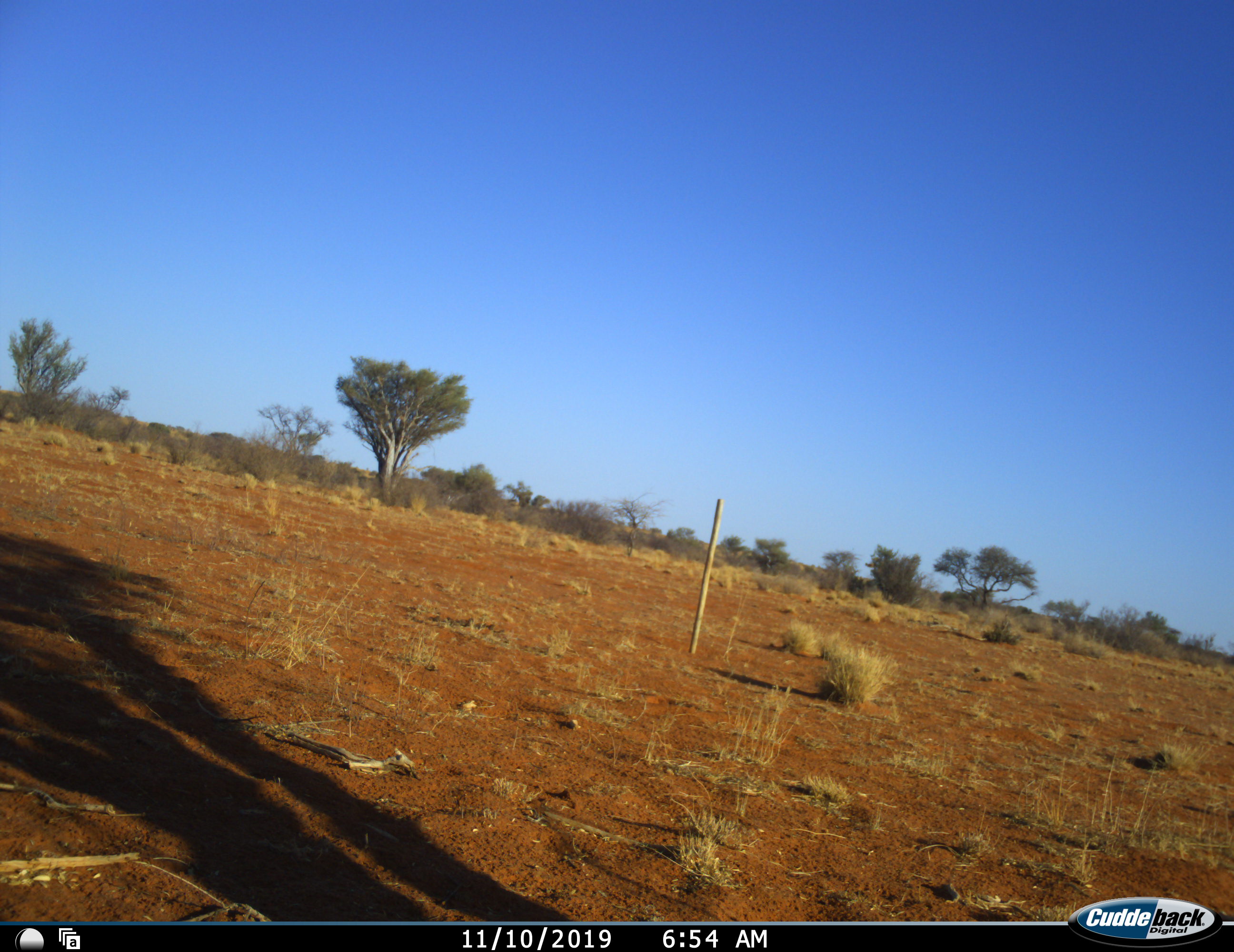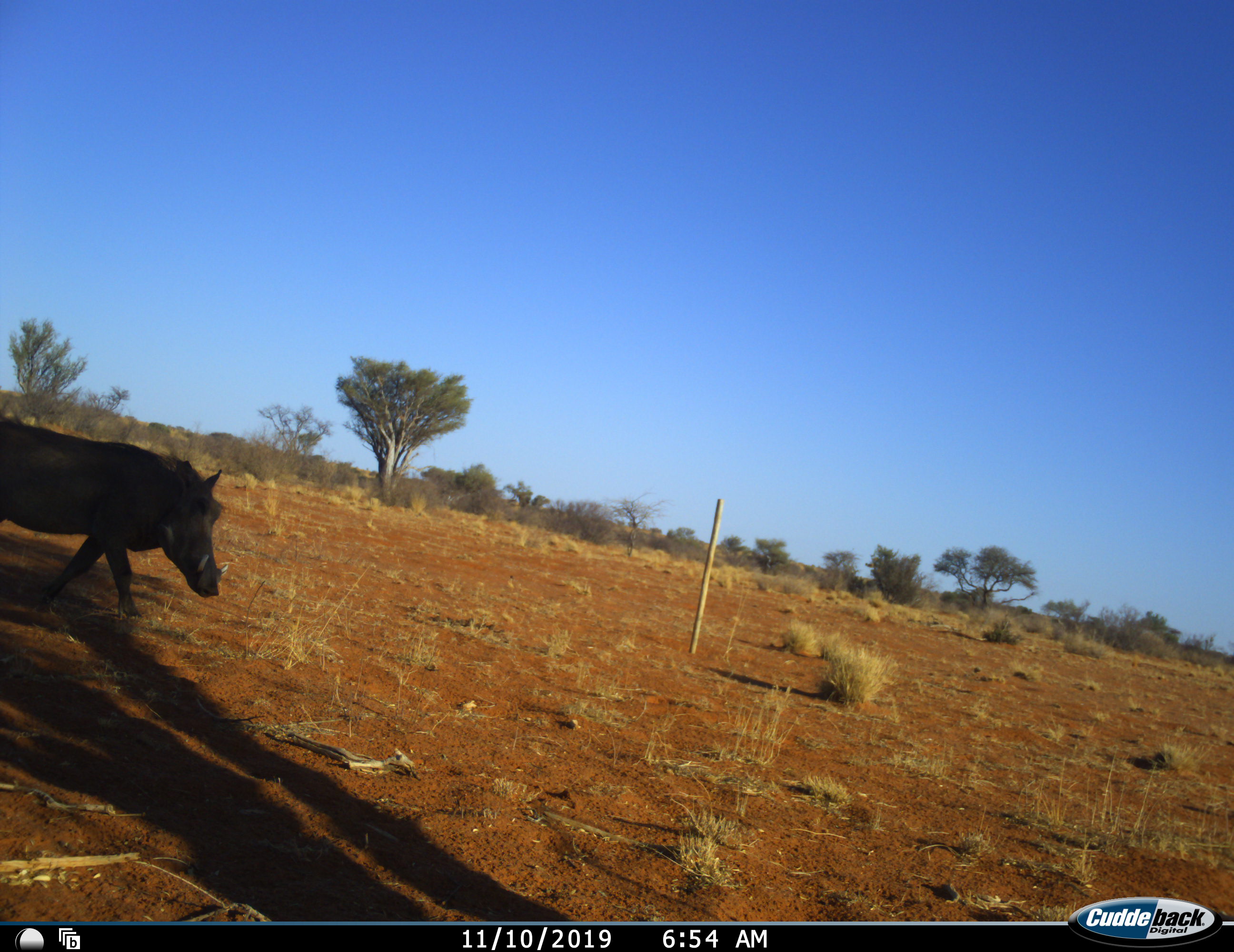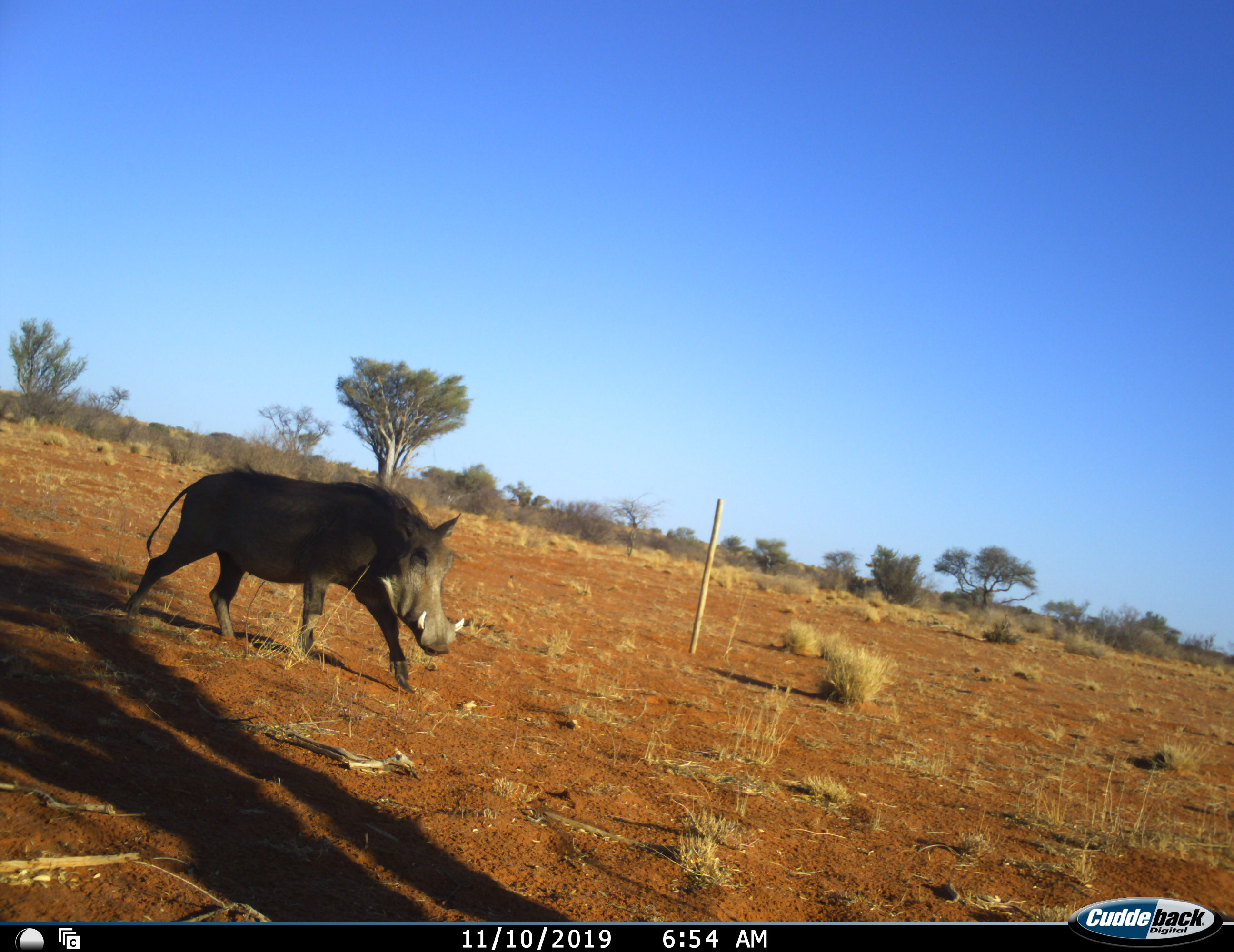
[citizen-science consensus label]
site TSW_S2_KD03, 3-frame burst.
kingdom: Animalia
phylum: Chordata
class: Mammalia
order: Artiodactyla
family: Suidae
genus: Phacochoerus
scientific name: Phacochoerus africanus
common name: warthog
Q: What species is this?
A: Warthog (Phacochoerus africanus).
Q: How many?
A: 1.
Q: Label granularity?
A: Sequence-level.